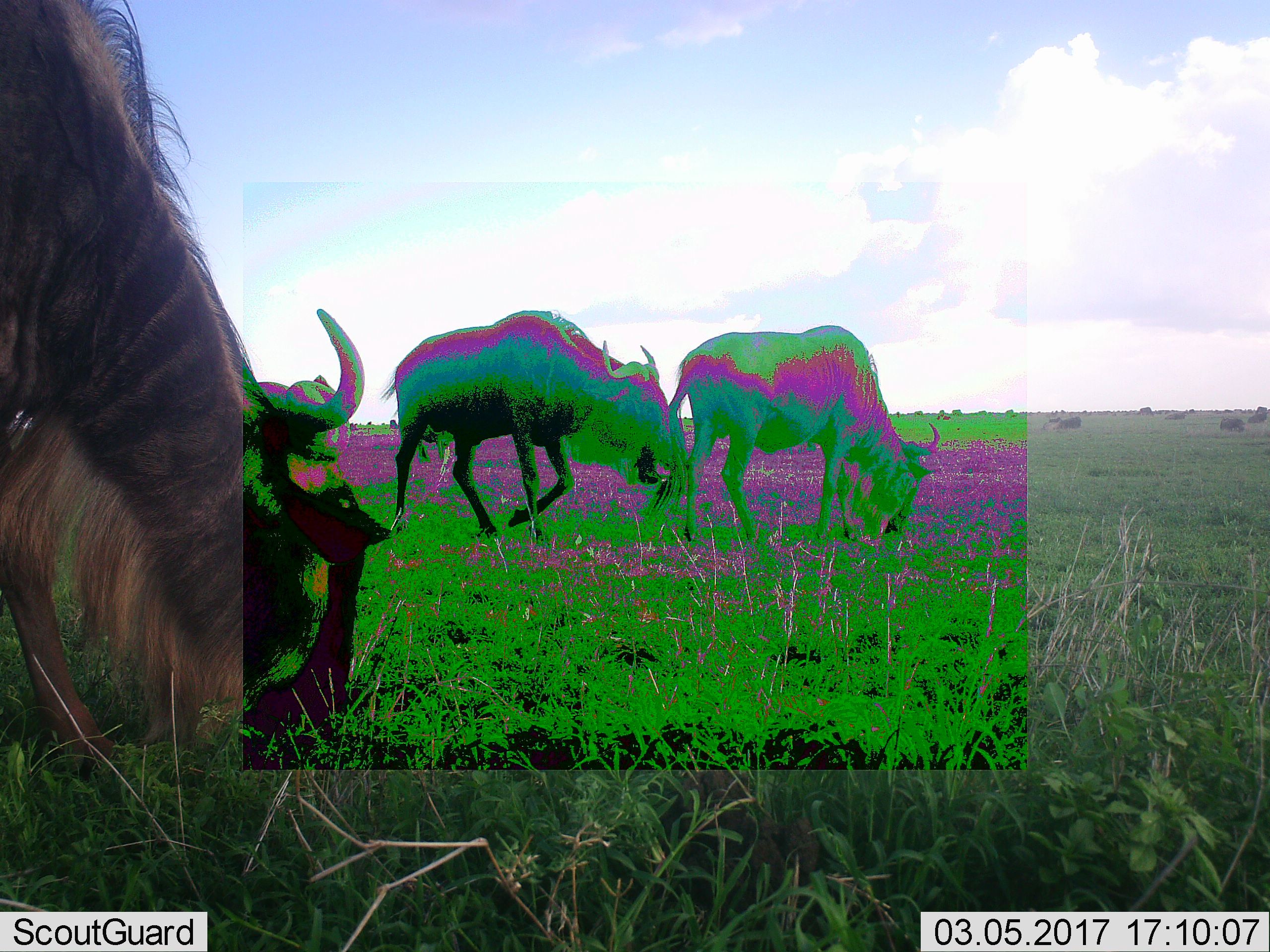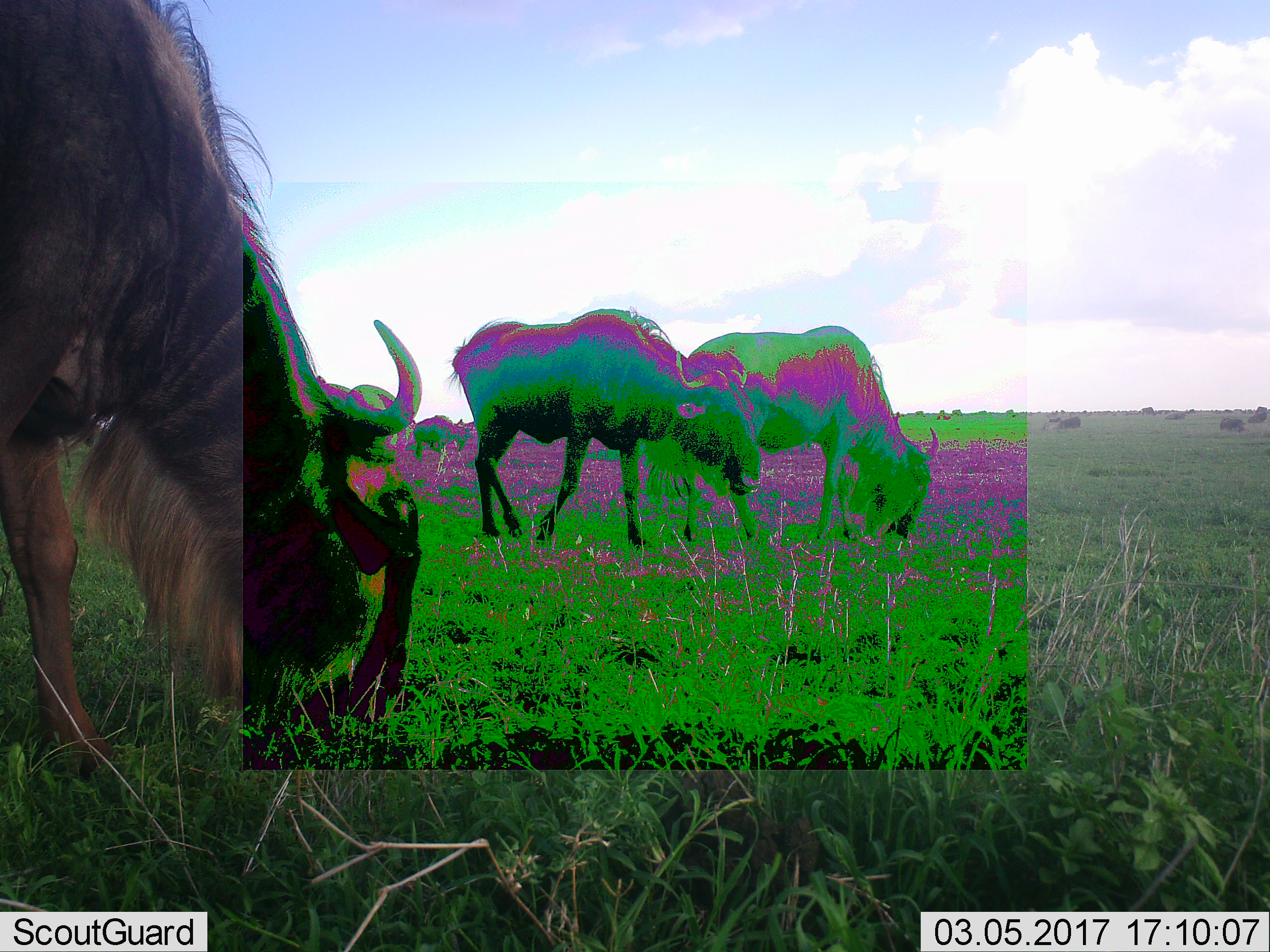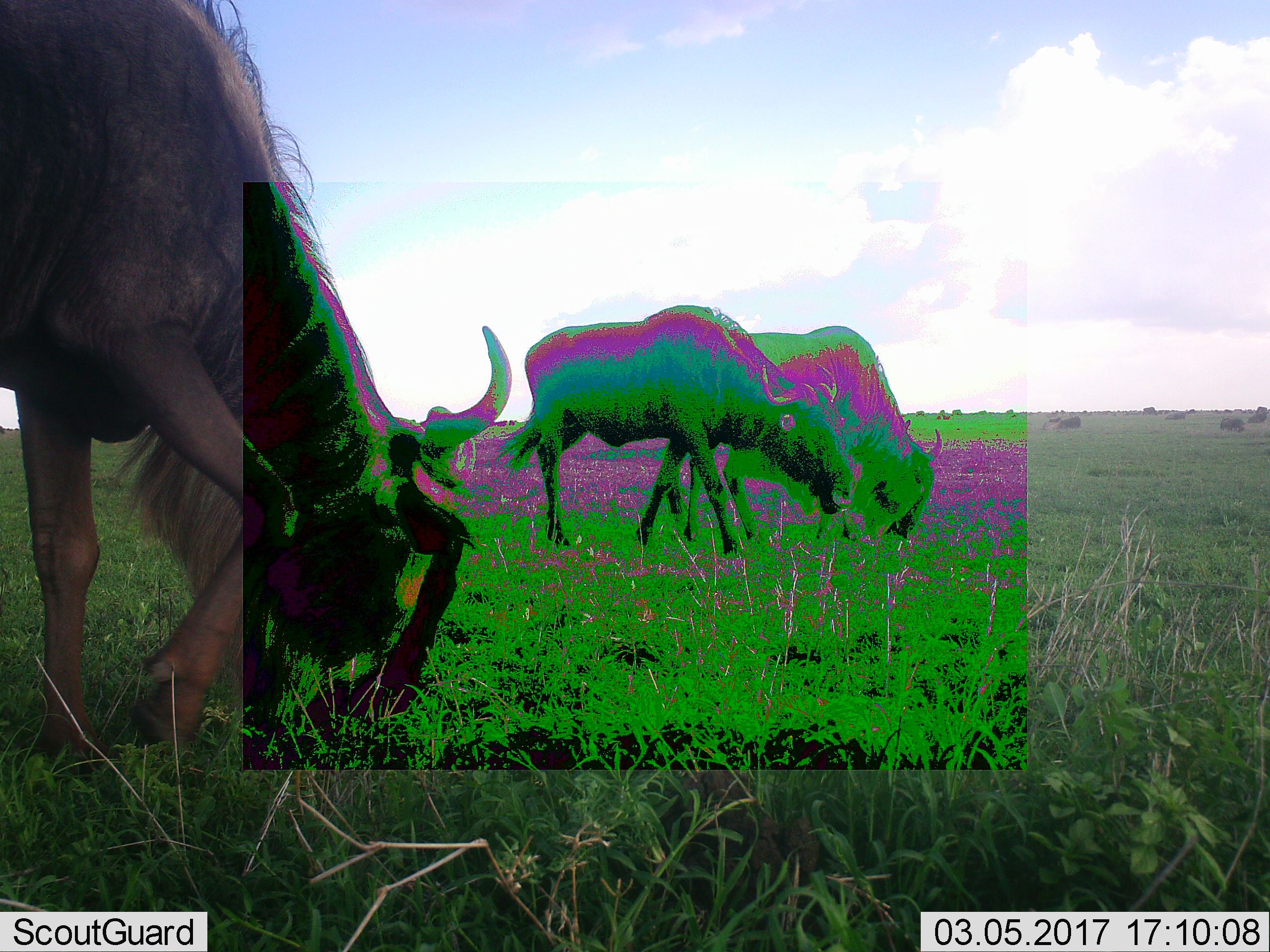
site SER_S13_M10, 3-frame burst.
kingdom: Animalia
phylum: Chordata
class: Mammalia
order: Artiodactyla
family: Bovidae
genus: Connochaetes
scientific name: Connochaetes taurinus taurinus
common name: blue wildebeest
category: wildebeestblue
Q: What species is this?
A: Wildebeestblue (blue wildebeest) (Connochaetes taurinus taurinus).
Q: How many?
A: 3.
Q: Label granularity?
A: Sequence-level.